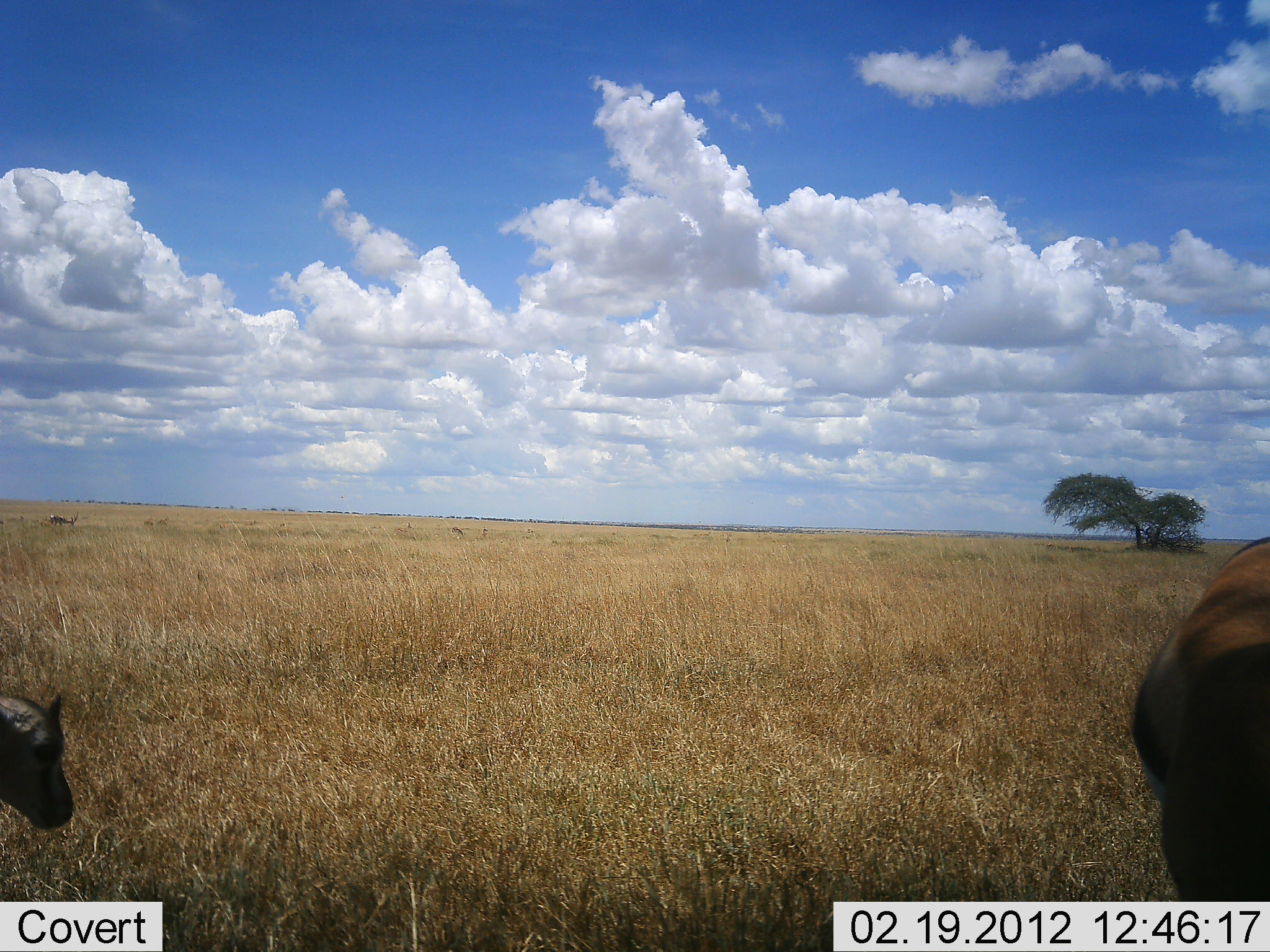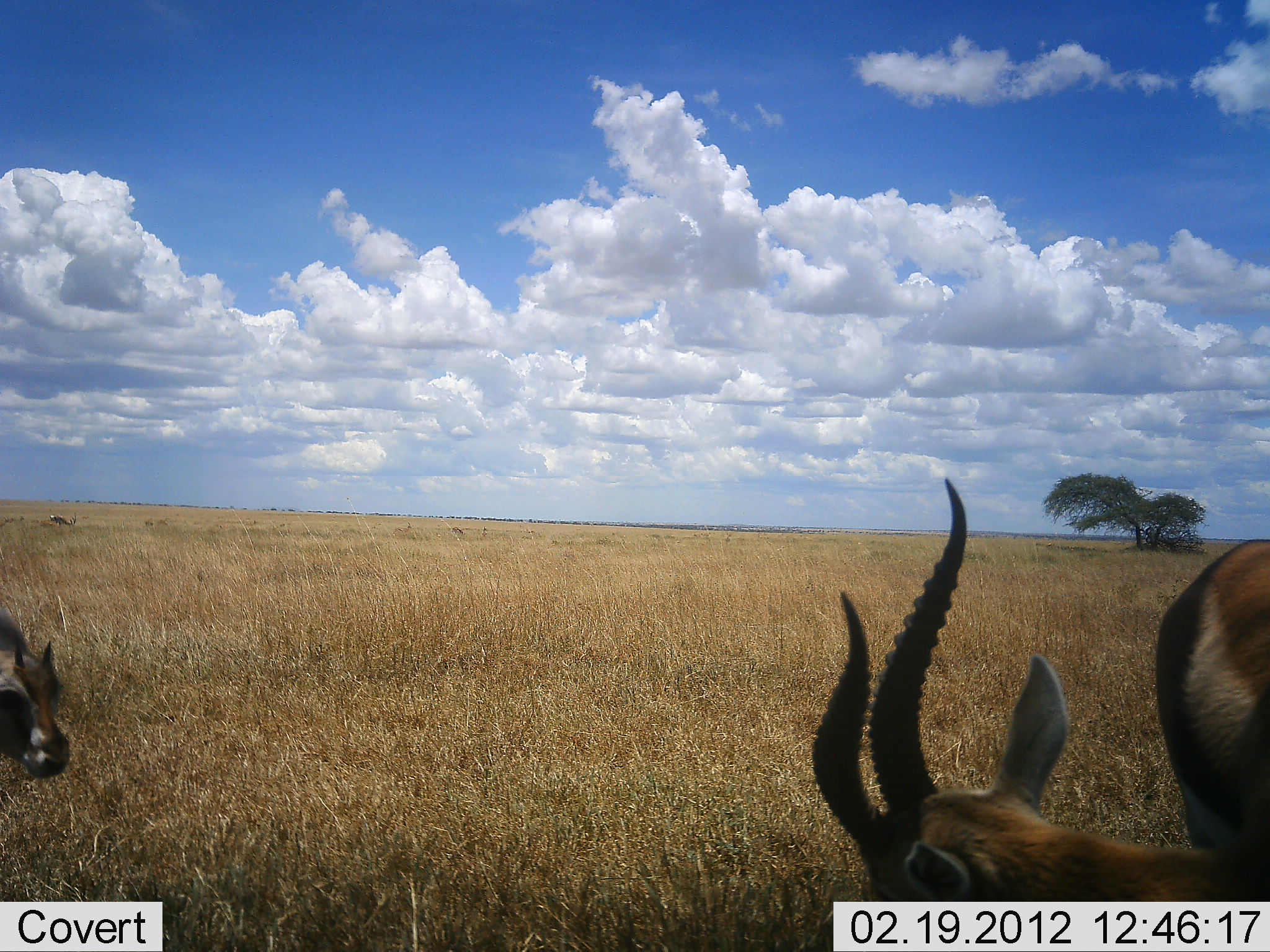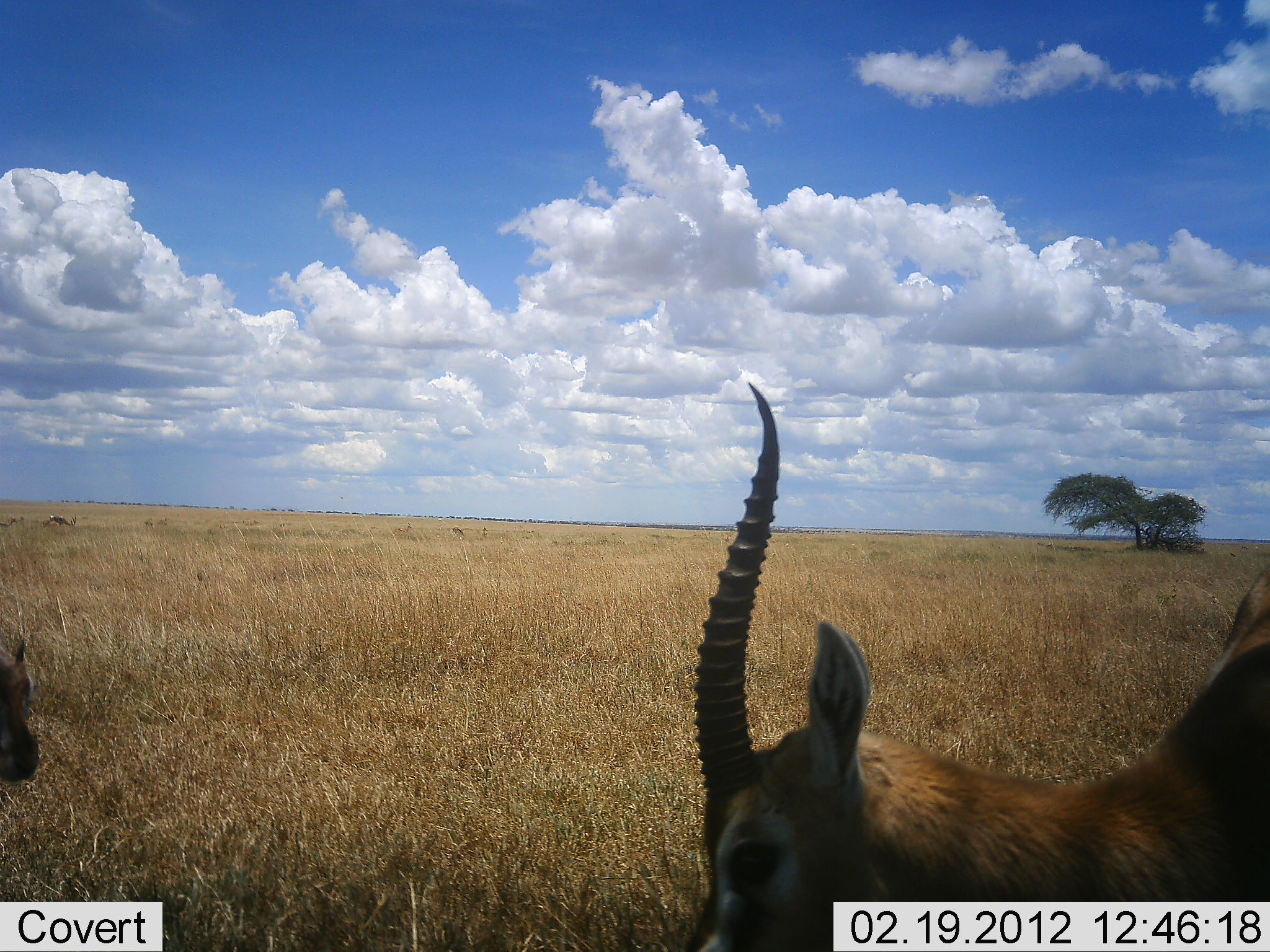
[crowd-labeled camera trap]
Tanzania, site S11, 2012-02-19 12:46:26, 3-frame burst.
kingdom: Animalia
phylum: Chordata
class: Mammalia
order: Artiodactyla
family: Bovidae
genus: Eudorcas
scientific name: Eudorcas thomsonii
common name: thomson's gazelle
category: gazellethomsons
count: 2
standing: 94%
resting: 0%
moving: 25%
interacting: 0%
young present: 25%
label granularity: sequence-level